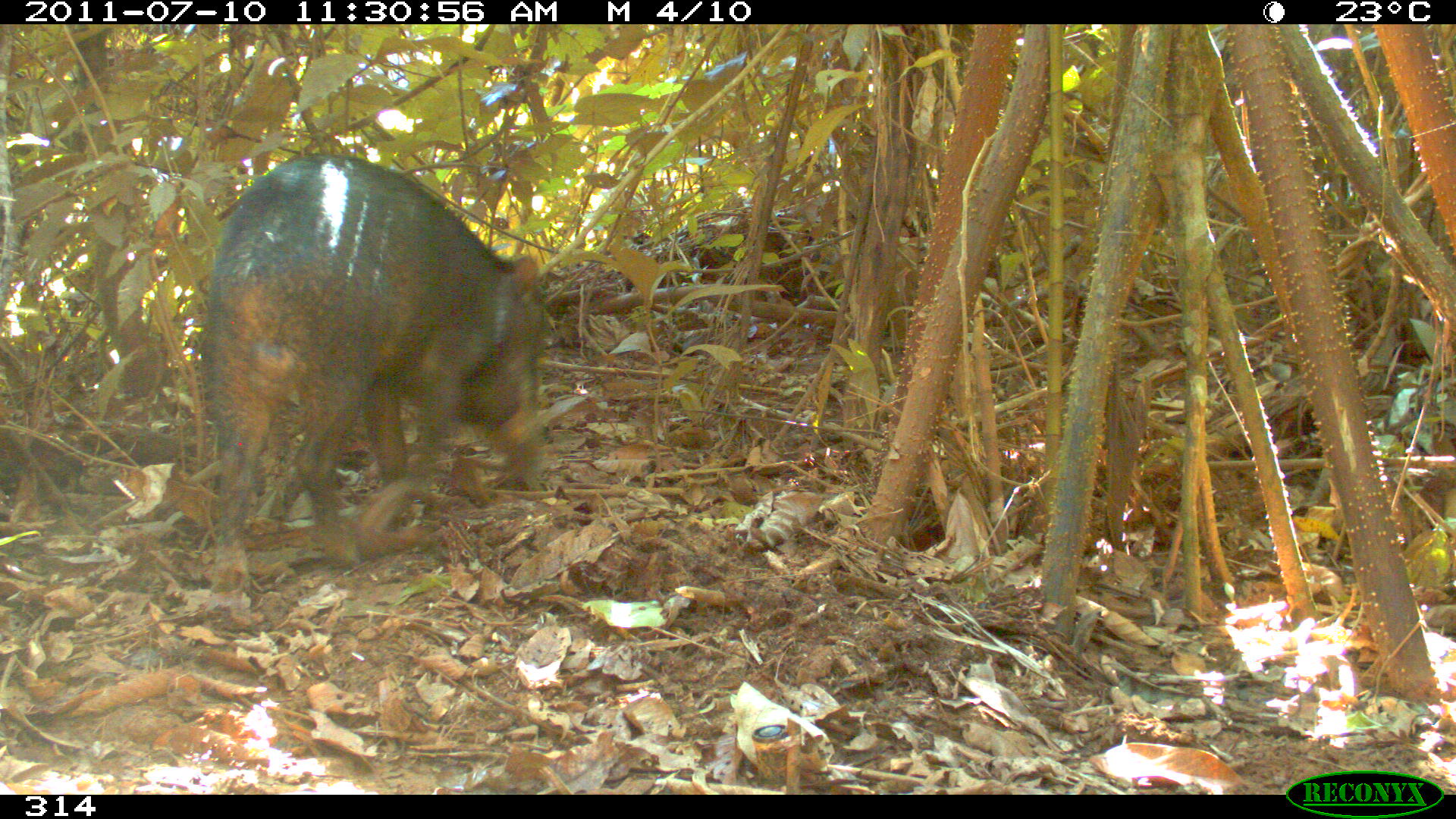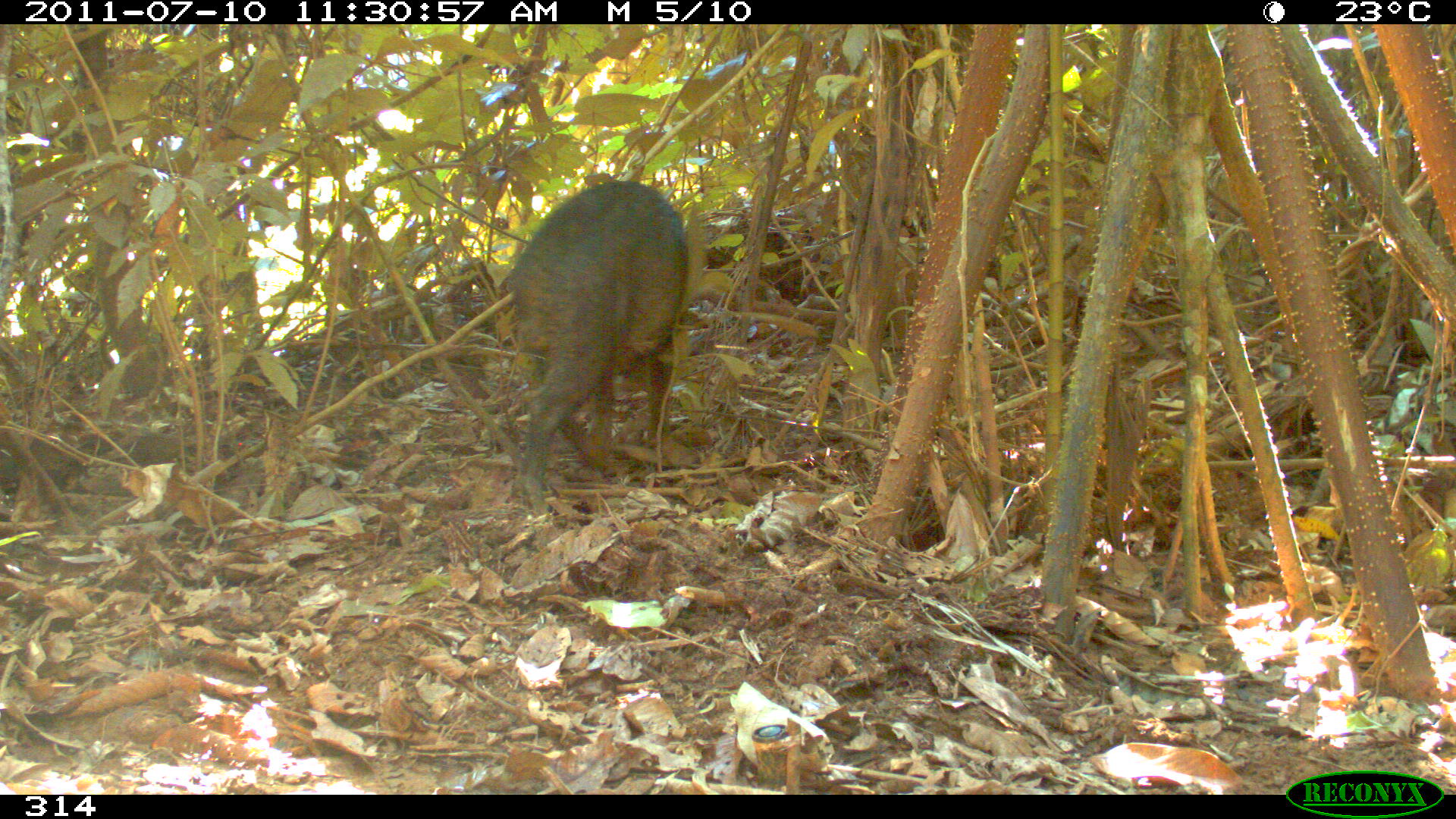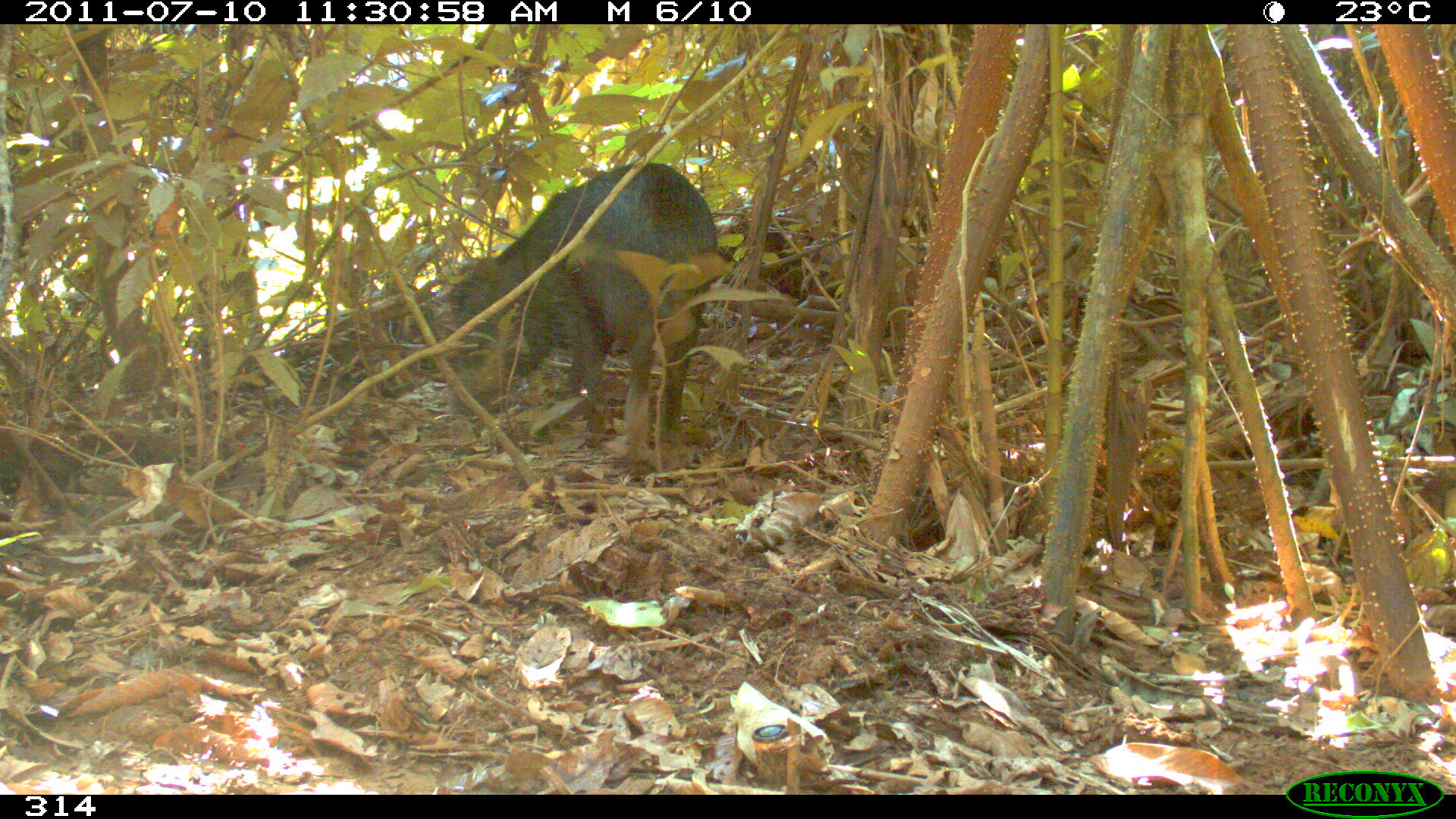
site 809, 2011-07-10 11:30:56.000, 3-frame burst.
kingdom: Animalia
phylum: Chordata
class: Mammalia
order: Artiodactyla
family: Tayassuidae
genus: Tayassu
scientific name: Tayassu pecari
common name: white-lipped peccary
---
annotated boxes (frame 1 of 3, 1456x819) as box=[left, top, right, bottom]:
tayassu pecari: box=[201, 152, 544, 621]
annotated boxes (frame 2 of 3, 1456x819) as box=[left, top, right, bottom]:
tayassu pecari: box=[508, 181, 688, 516]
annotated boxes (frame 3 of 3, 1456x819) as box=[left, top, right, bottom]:
tayassu pecari: box=[479, 161, 718, 469]